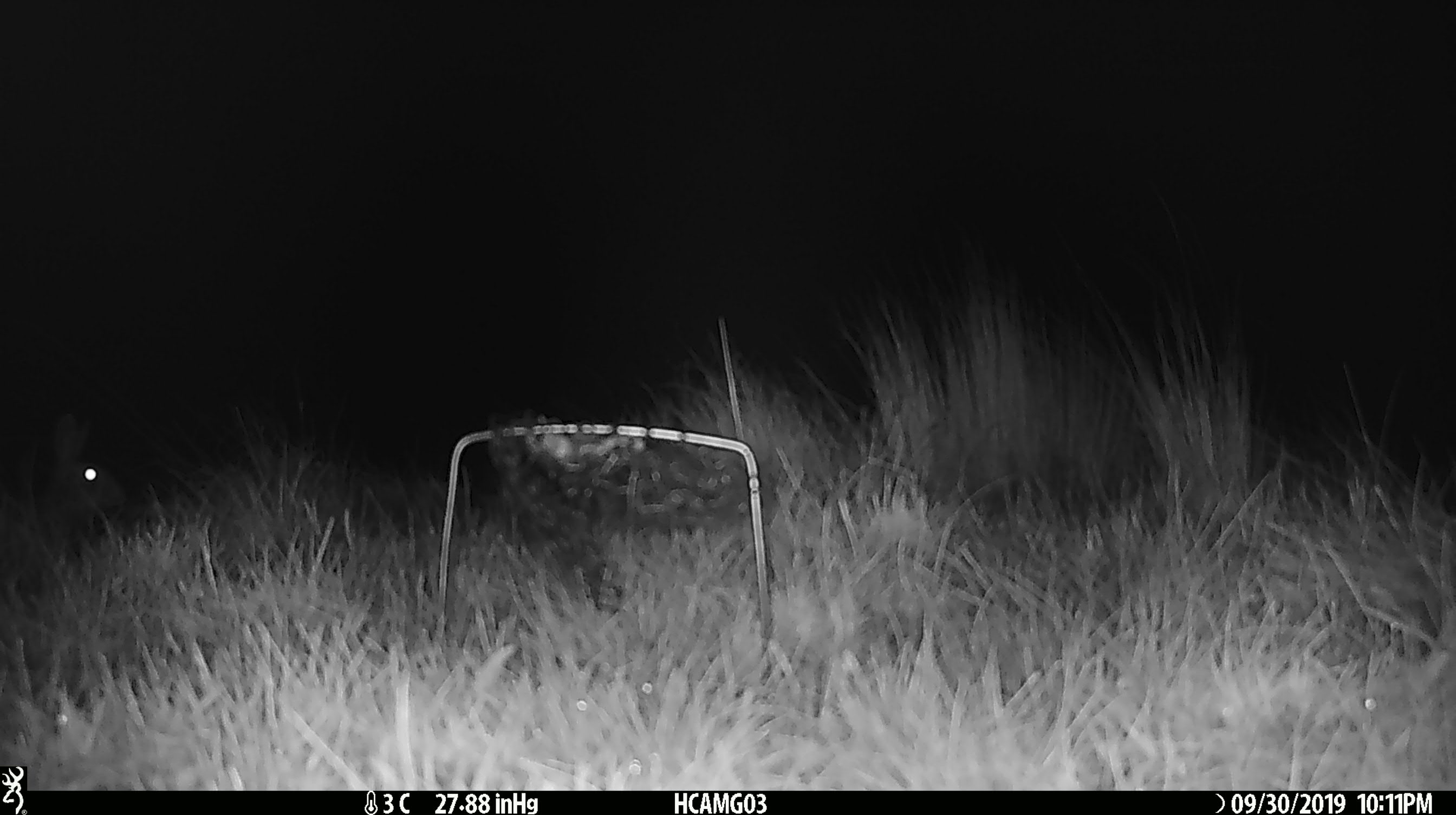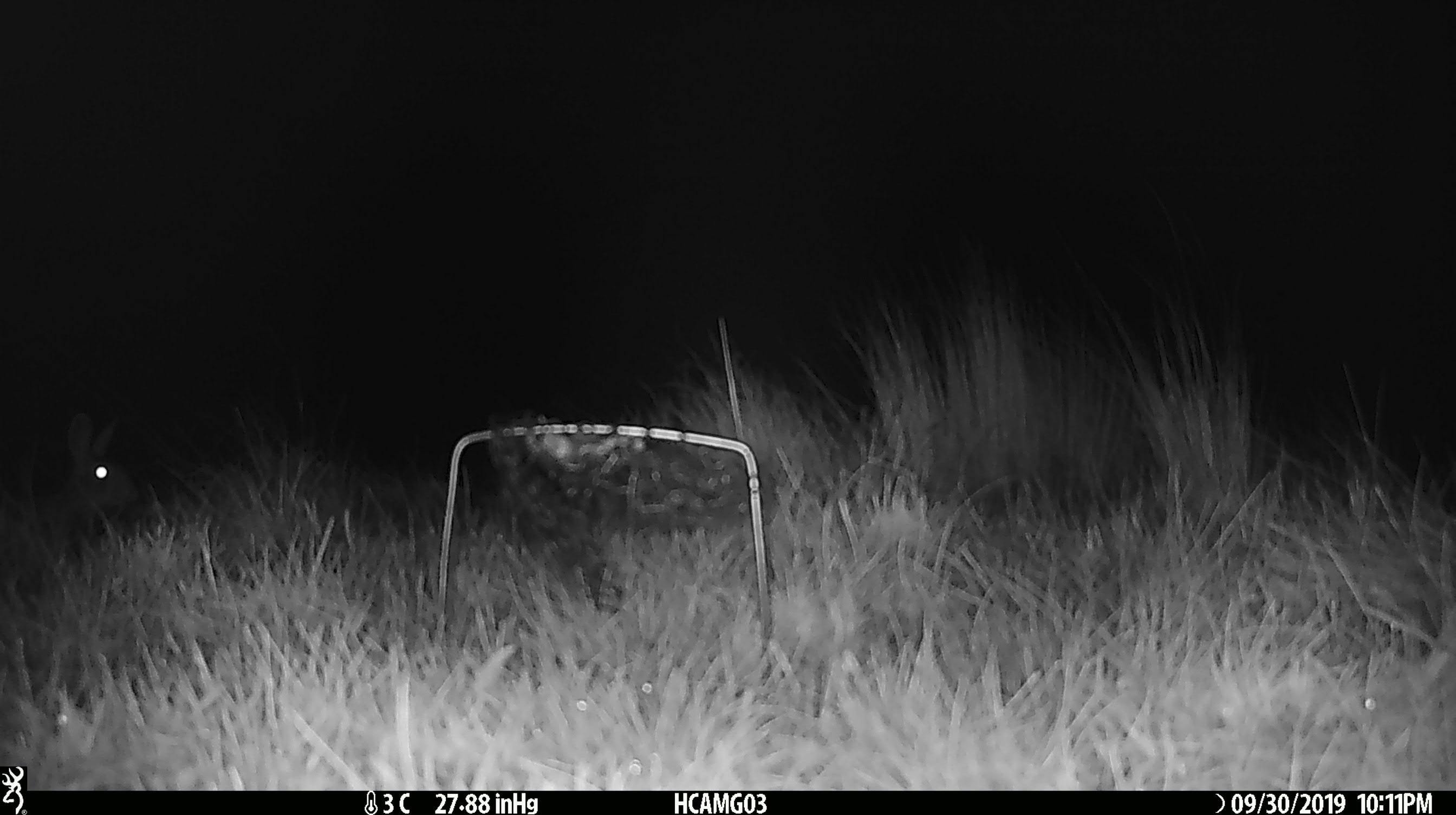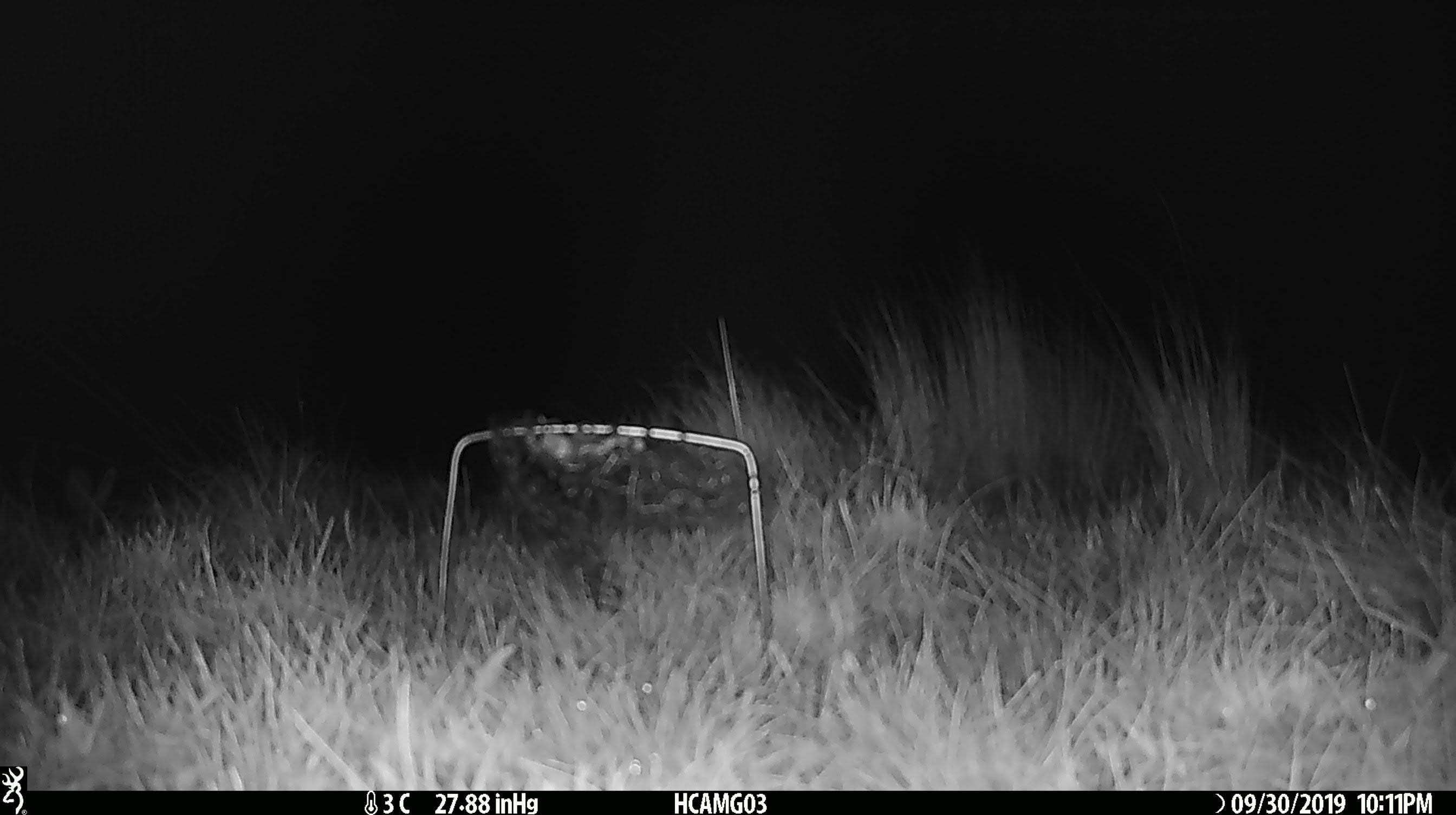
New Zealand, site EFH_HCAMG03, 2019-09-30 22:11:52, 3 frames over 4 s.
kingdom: Animalia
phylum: Chordata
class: Mammalia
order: Lagomorpha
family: Leporidae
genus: Oryctolagus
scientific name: Oryctolagus cuniculus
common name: european rabbit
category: rabbit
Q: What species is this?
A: Rabbit (european rabbit) (Oryctolagus cuniculus).